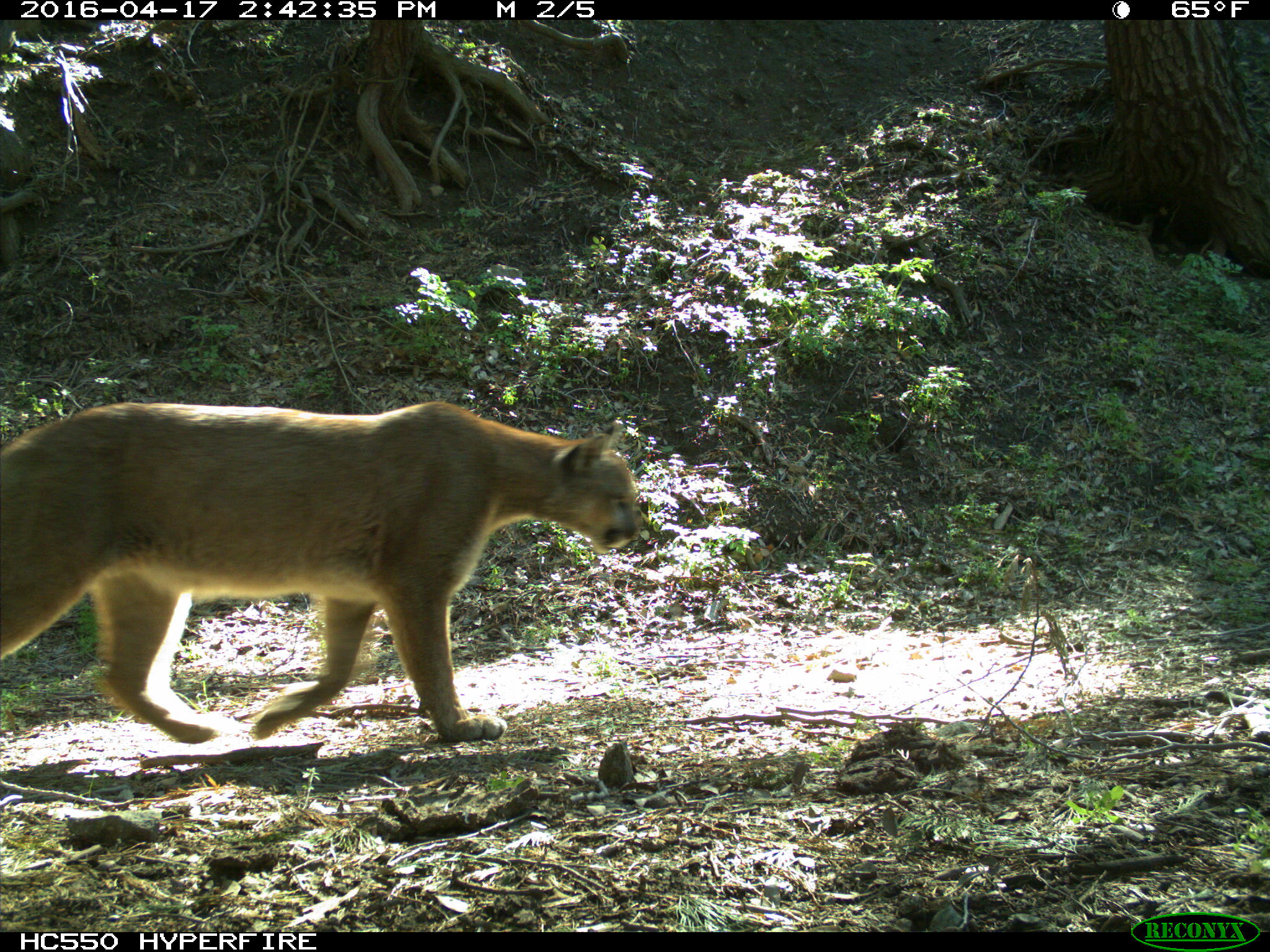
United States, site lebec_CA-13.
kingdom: Animalia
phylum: Chordata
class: Mammalia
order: Carnivora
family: Felidae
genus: Puma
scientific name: Puma concolor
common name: mountain lion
Puma concolor (mountain lion).